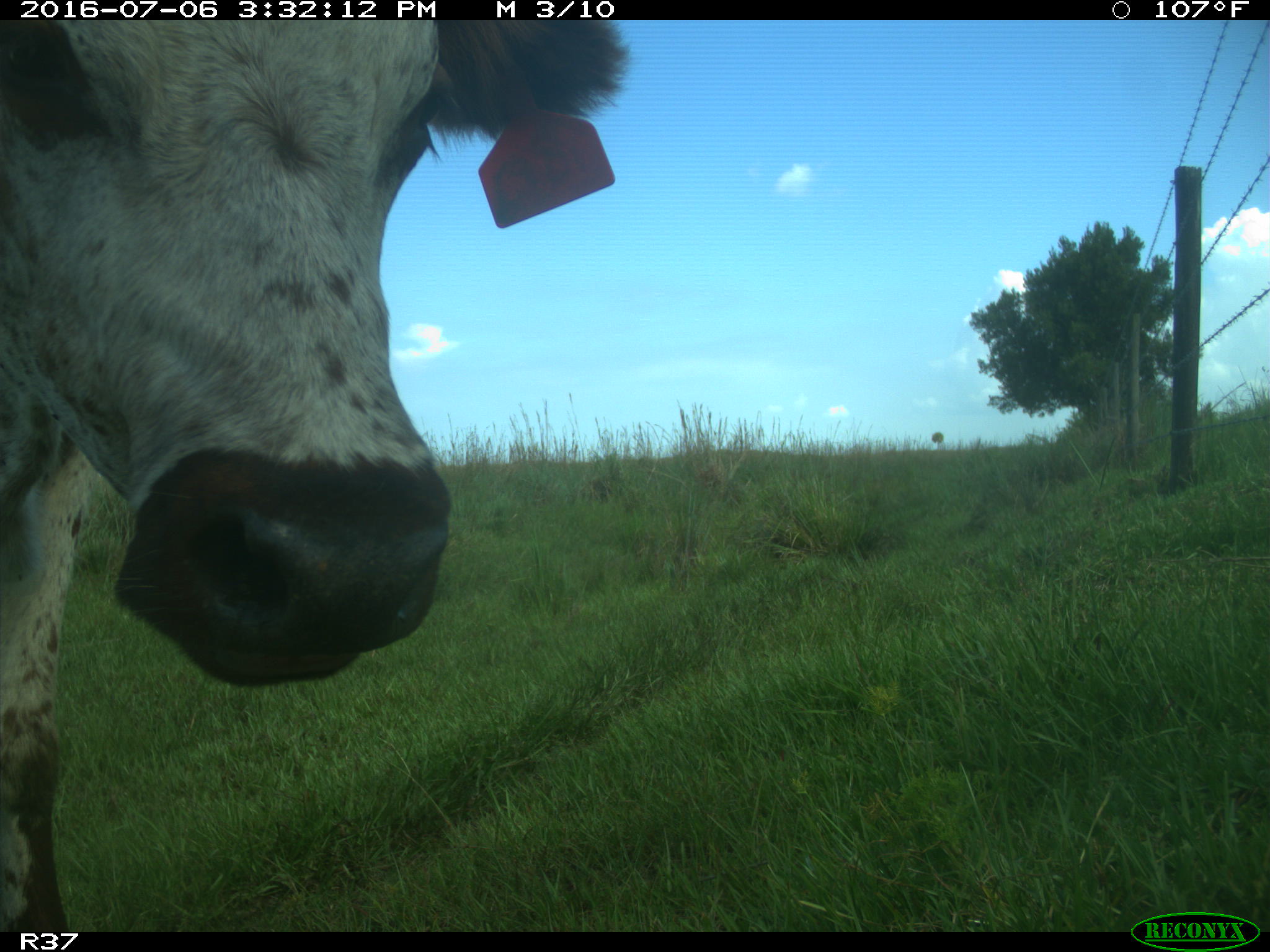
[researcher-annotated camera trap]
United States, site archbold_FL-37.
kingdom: Animalia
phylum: Chordata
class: Mammalia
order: Artiodactyla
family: Bovidae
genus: Bos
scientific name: Bos taurus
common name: domestic cow